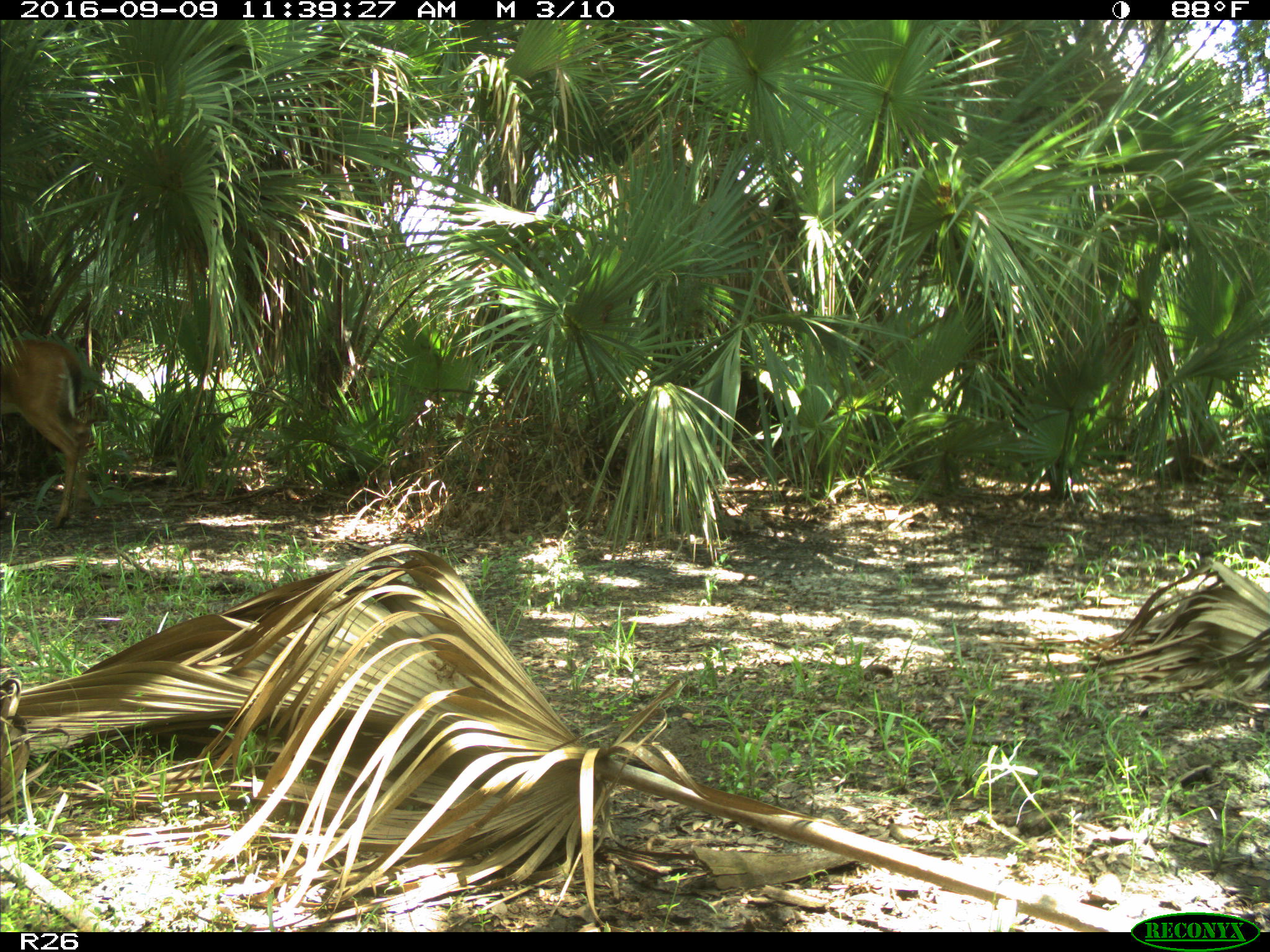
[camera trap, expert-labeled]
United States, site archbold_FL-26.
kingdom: Animalia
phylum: Chordata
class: Mammalia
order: Artiodactyla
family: Cervidae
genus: Odocoileus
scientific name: Odocoileus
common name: deer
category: unidentified deer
Unidentified deer (deer) (Odocoileus).